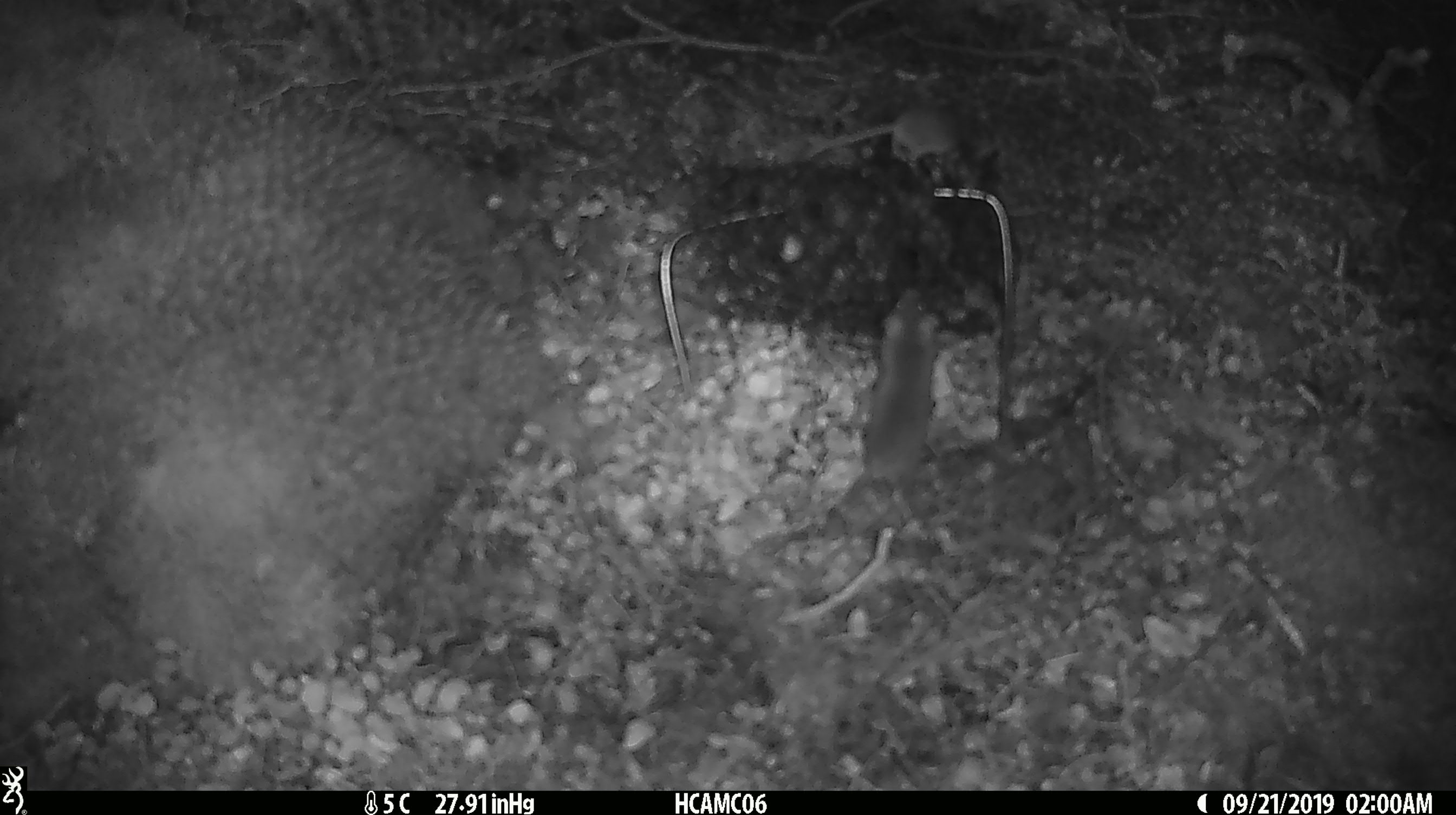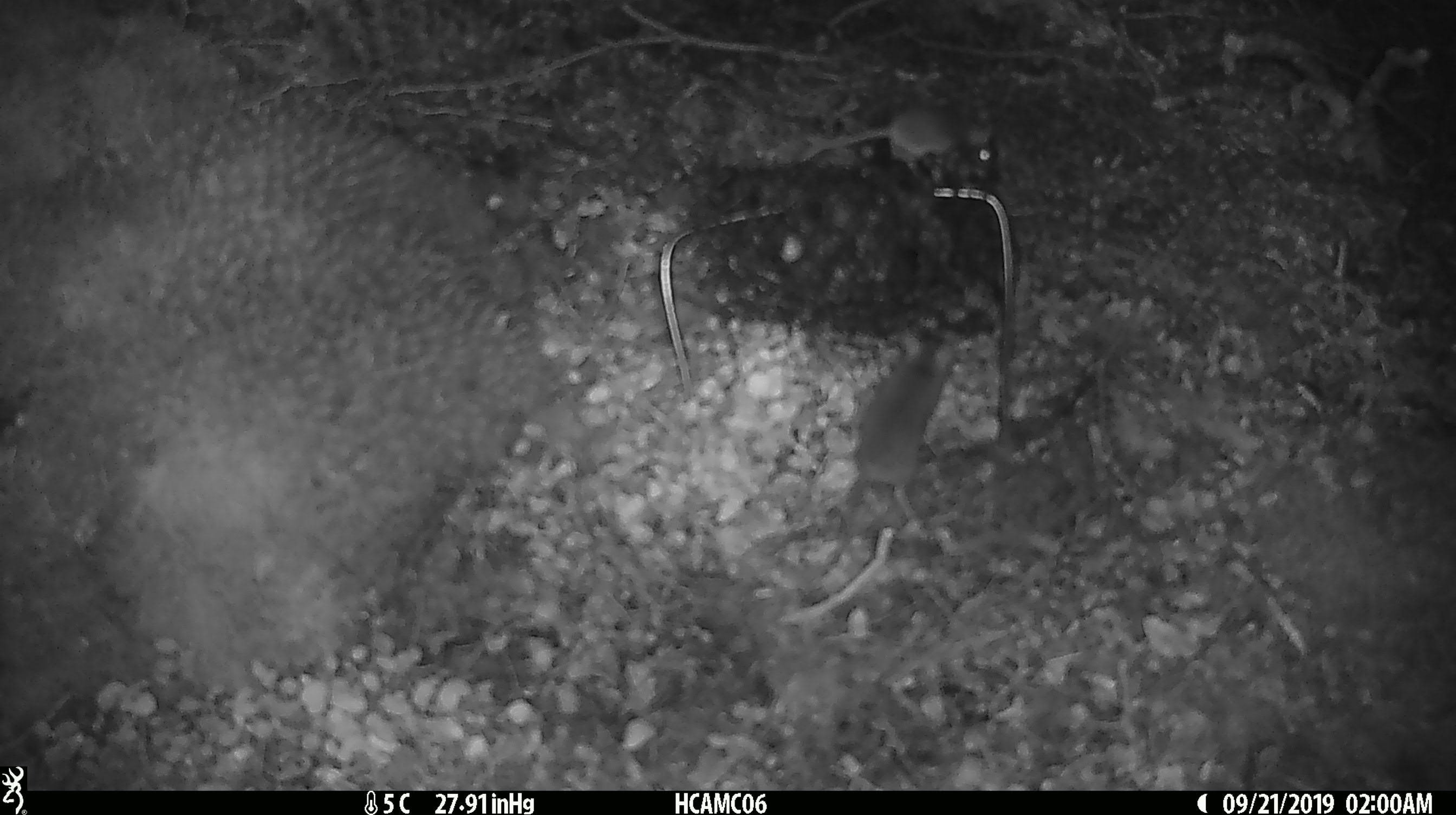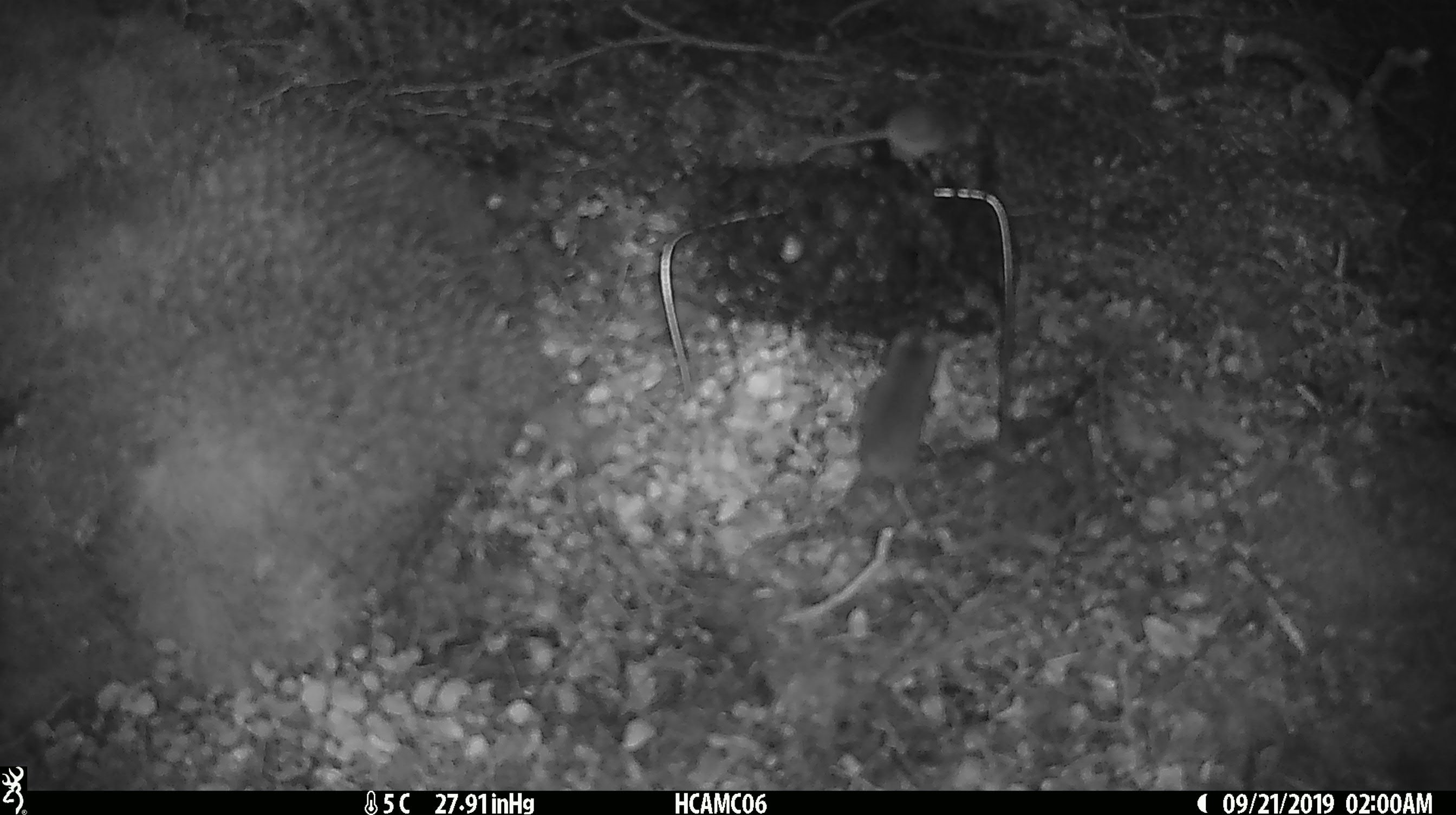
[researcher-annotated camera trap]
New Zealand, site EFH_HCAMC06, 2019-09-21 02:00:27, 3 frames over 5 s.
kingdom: Animalia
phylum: Chordata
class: Mammalia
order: Rodentia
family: Muridae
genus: Mus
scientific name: Mus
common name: mouse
Mouse (Mus).